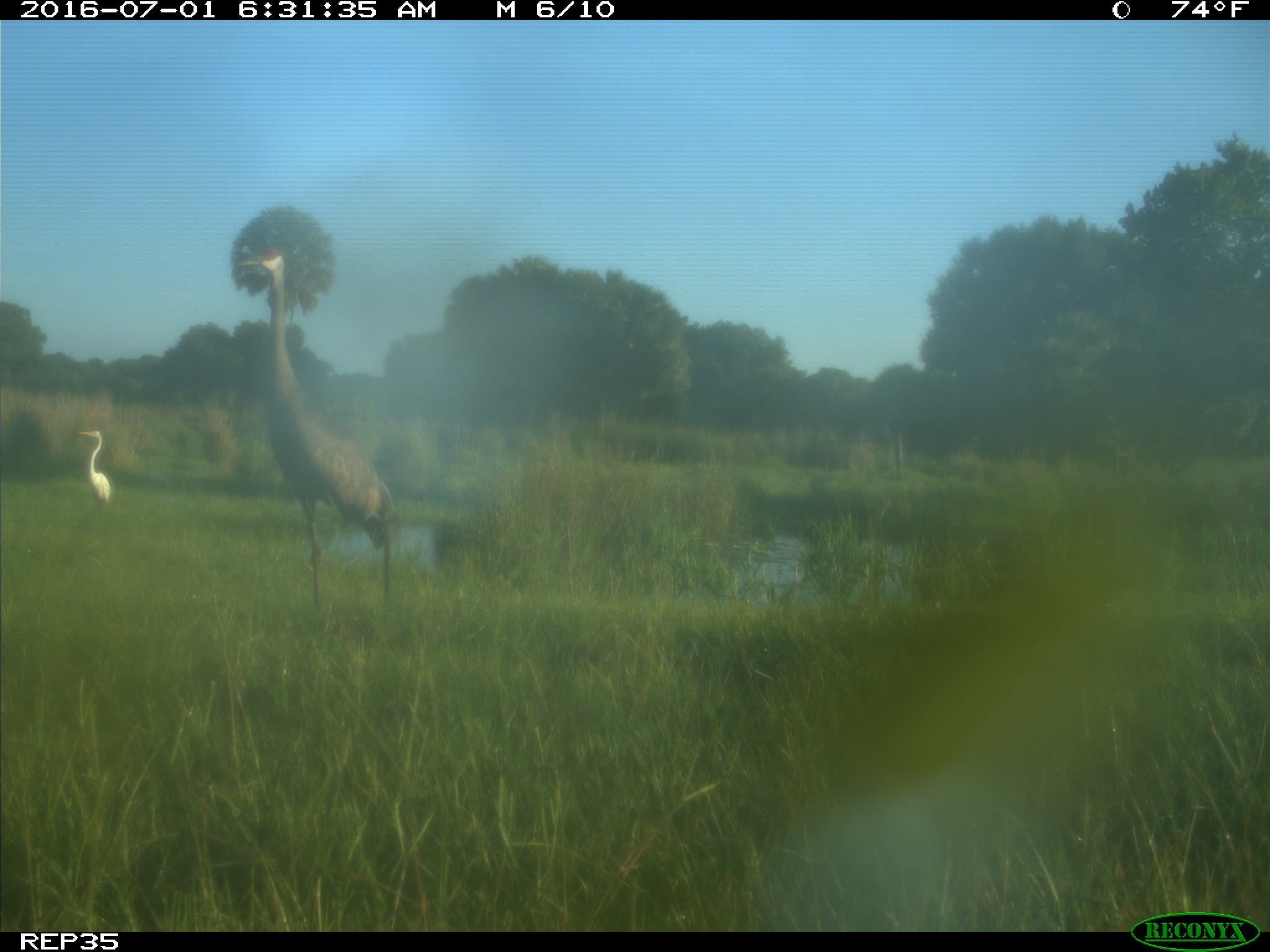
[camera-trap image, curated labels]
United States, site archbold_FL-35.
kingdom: Animalia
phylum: Chordata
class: Aves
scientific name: Aves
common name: birds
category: unidentified bird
Unidentified bird (birds) (Aves).